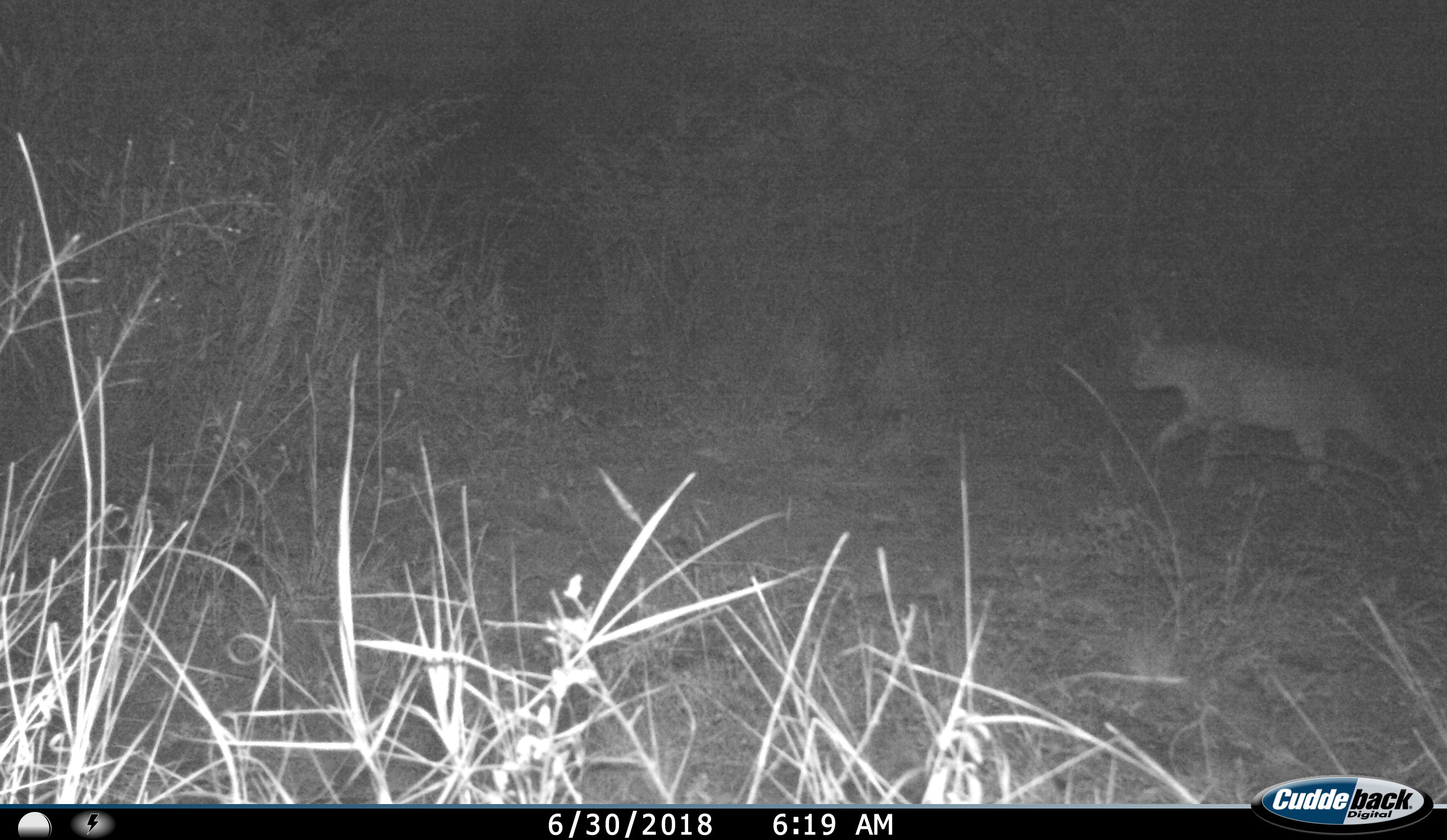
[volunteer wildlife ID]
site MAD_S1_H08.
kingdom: Animalia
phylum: Chordata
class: Mammalia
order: Carnivora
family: Felidae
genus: Felis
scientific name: Felis lybica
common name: african wild cat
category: africanwildcat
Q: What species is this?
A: Africanwildcat (african wild cat) (Felis lybica).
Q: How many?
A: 1.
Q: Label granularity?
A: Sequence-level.